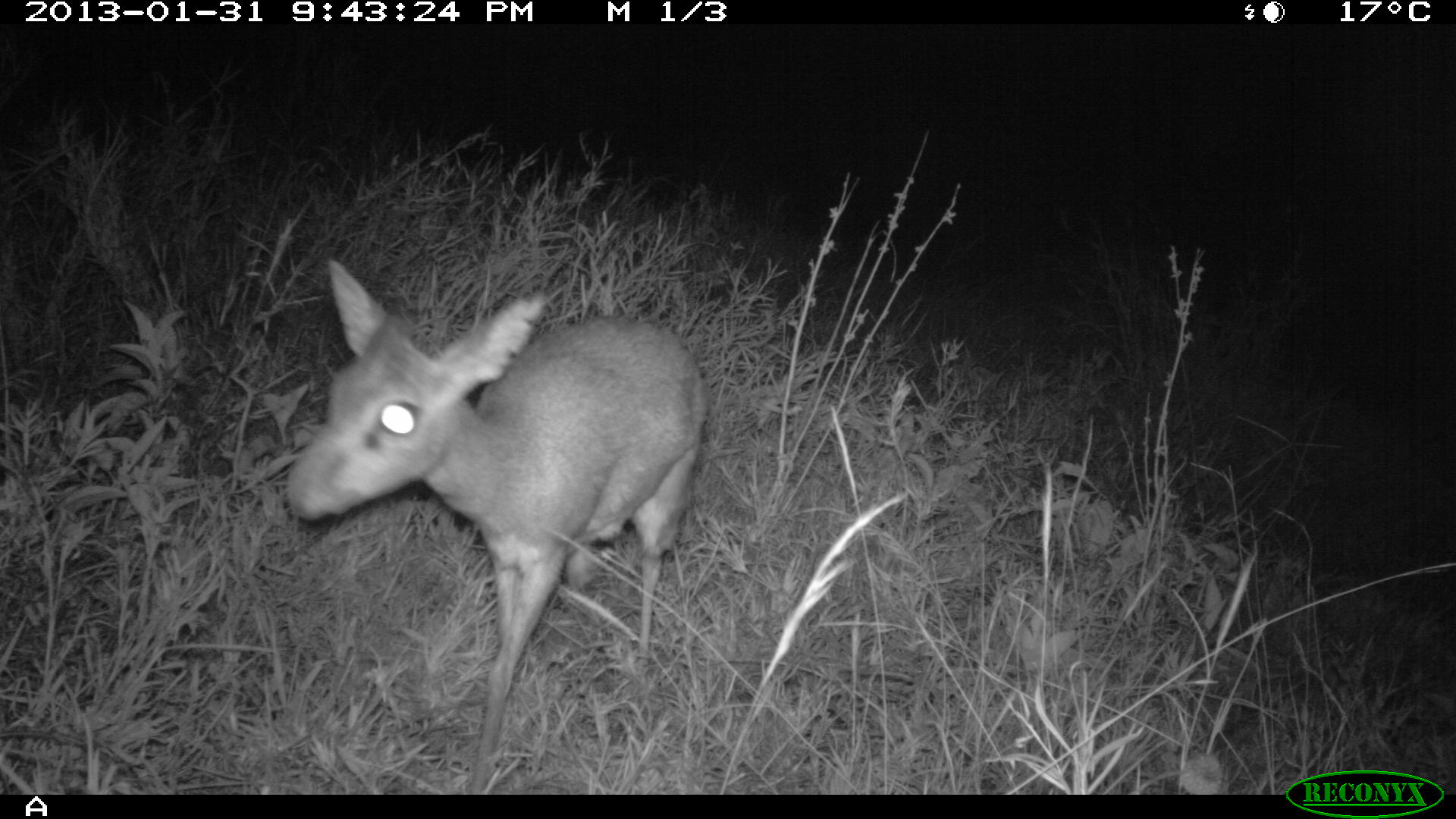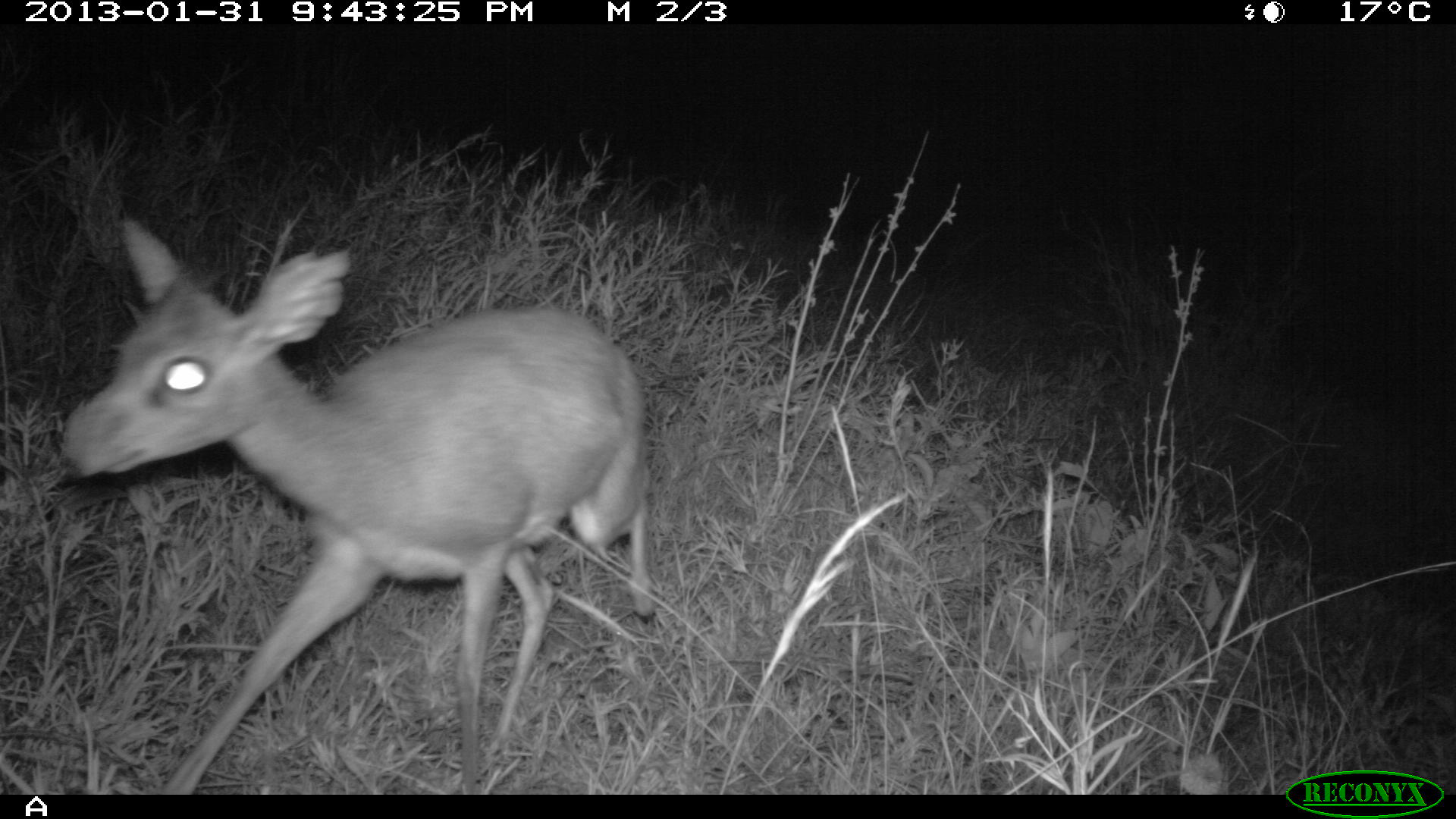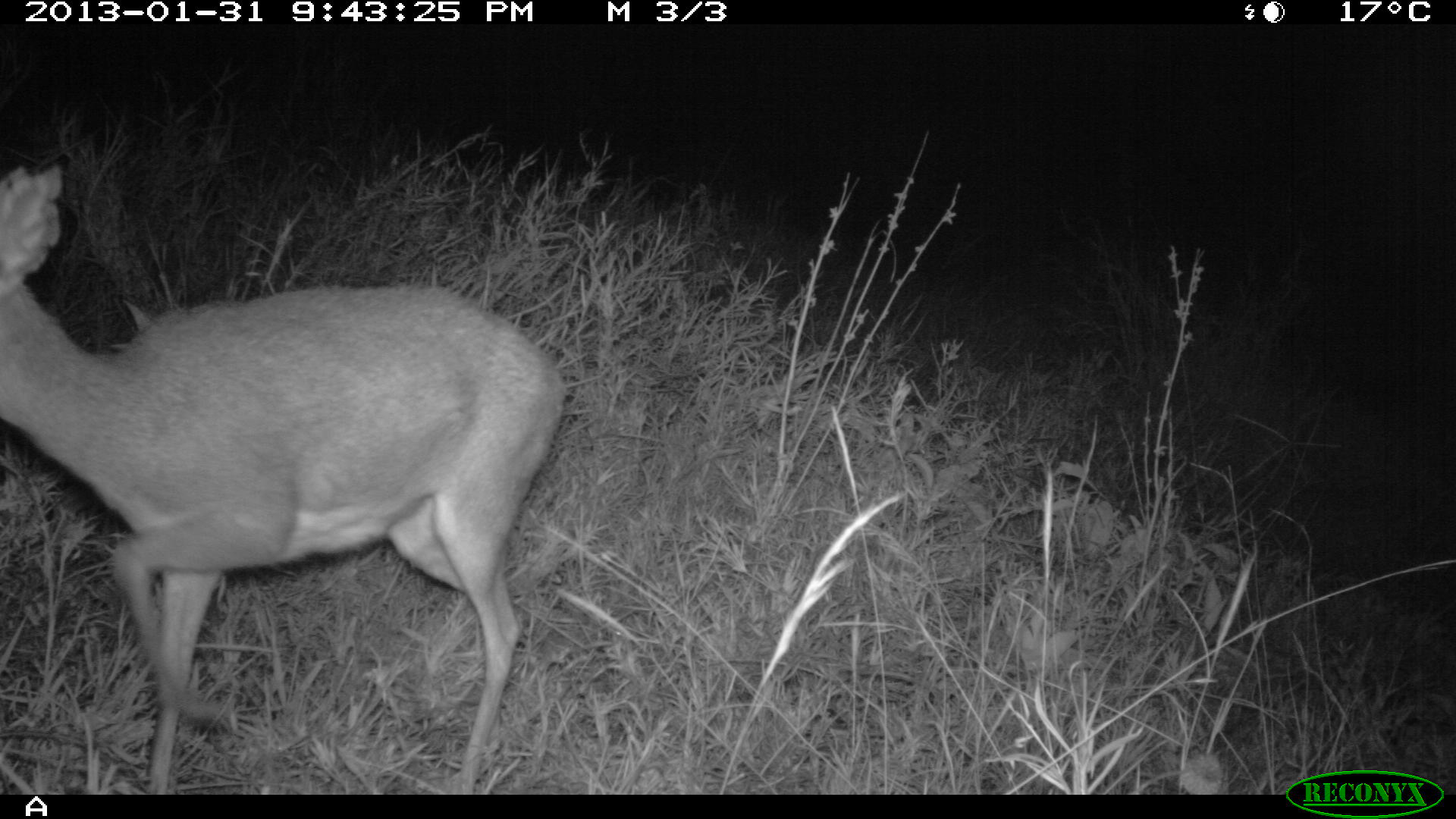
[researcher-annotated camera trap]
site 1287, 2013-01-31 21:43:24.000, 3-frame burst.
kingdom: Animalia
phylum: Chordata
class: Mammalia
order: Artiodactyla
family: Bovidae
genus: Madoqua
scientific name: Madoqua guentheri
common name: günther's dik-dik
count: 1